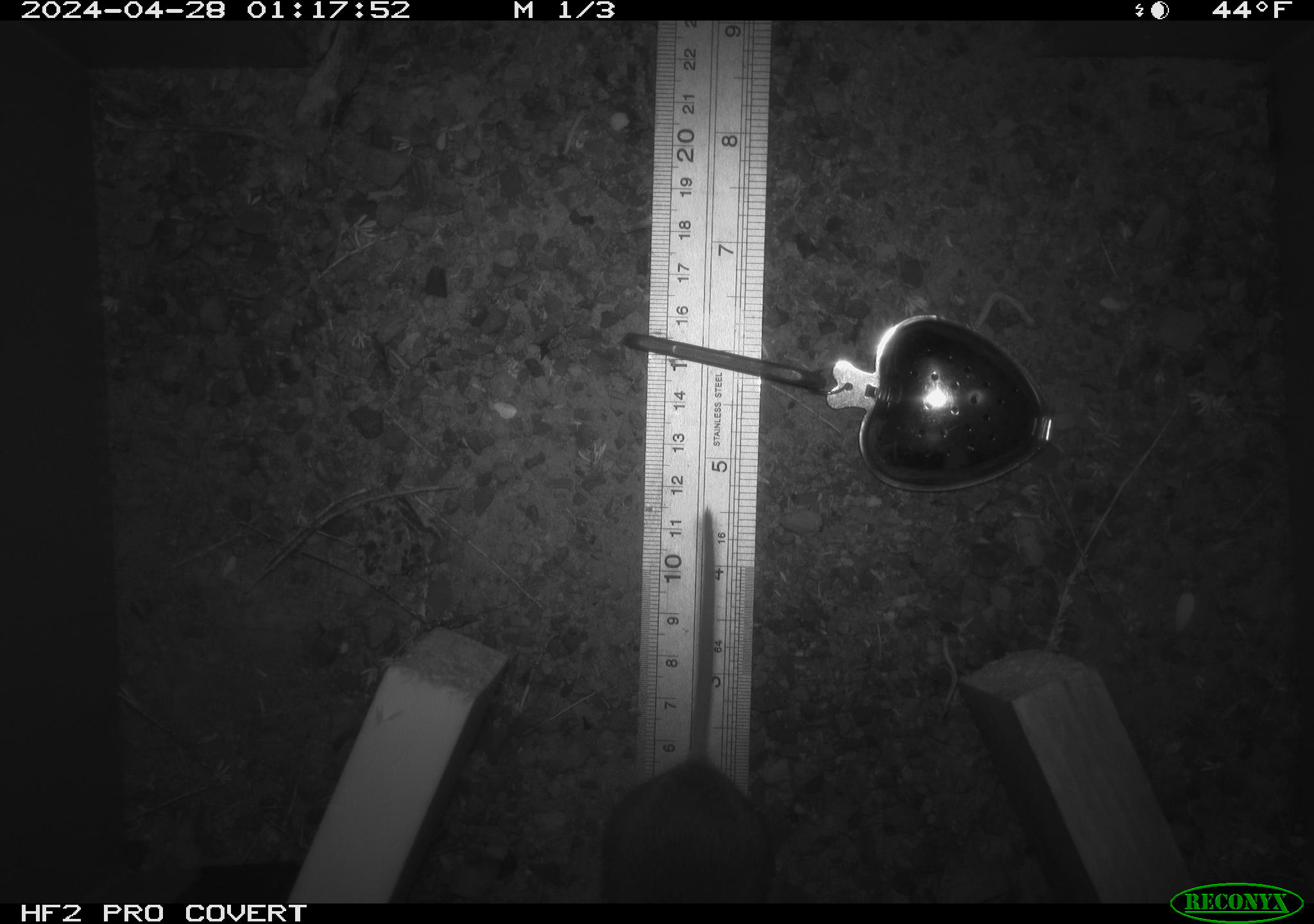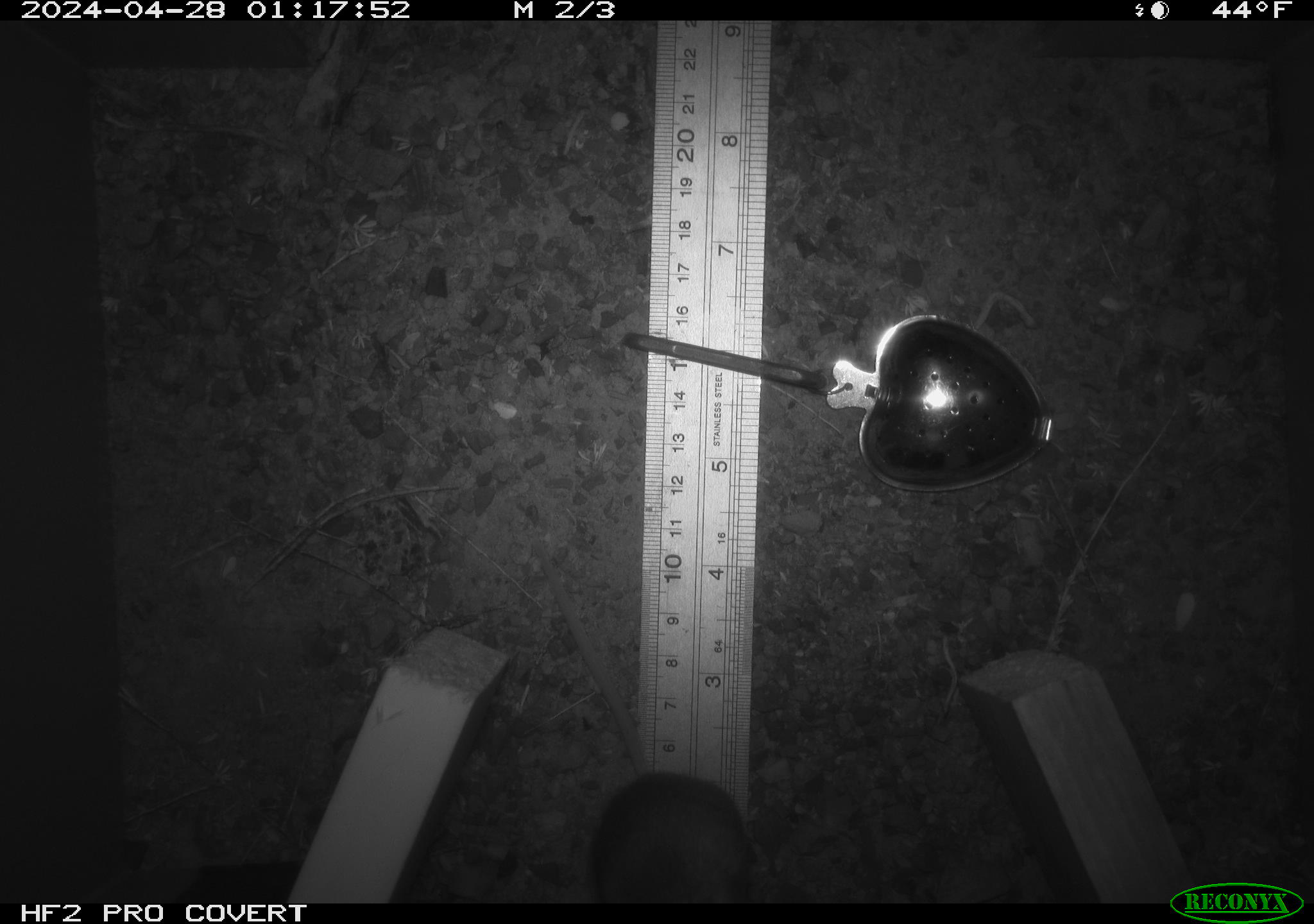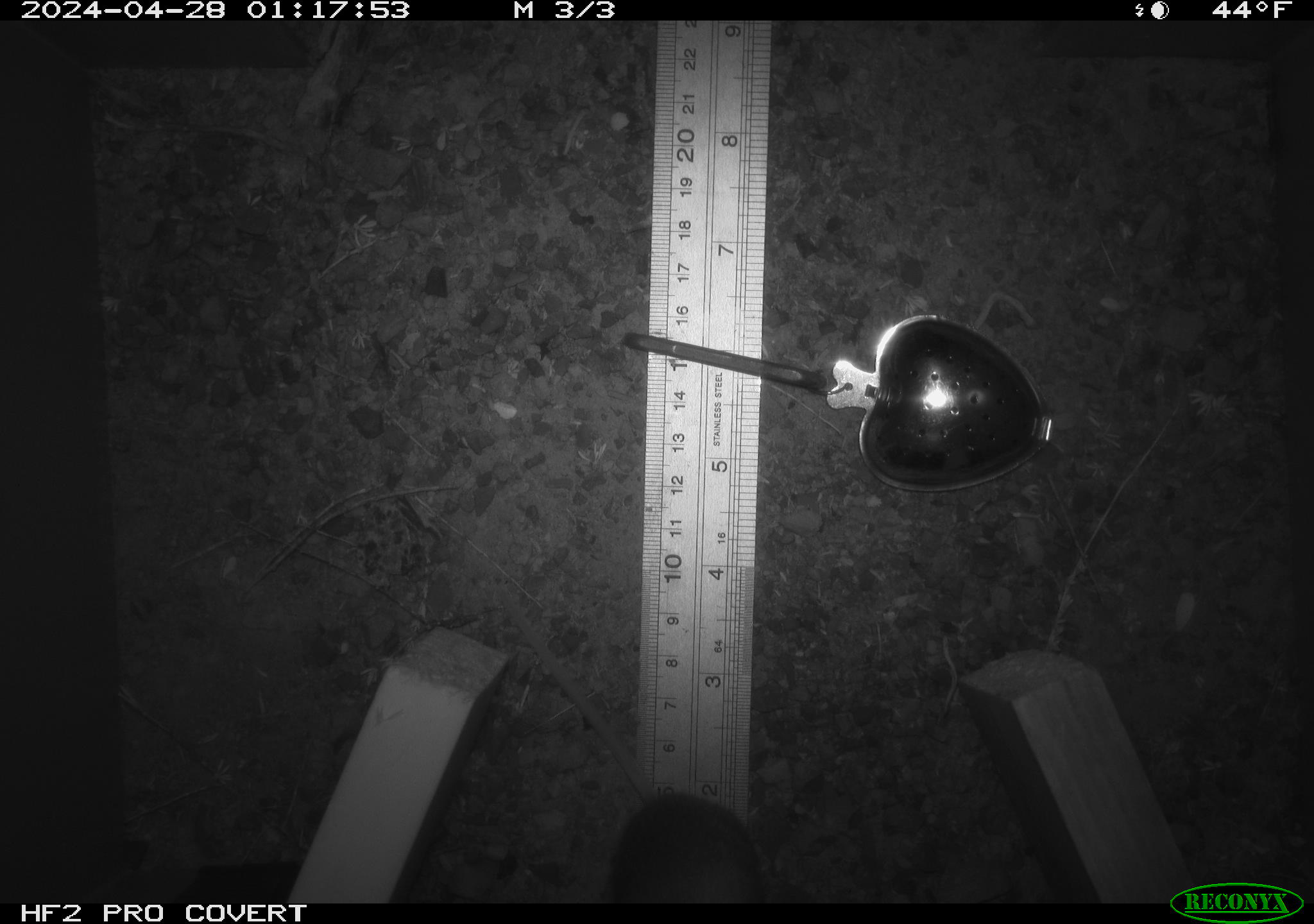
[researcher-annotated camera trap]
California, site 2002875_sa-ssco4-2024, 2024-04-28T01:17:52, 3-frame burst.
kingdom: Animalia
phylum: Chordata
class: Mammalia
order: Rodentia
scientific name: Rodentia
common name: mouse species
Mouse species (Rodentia).